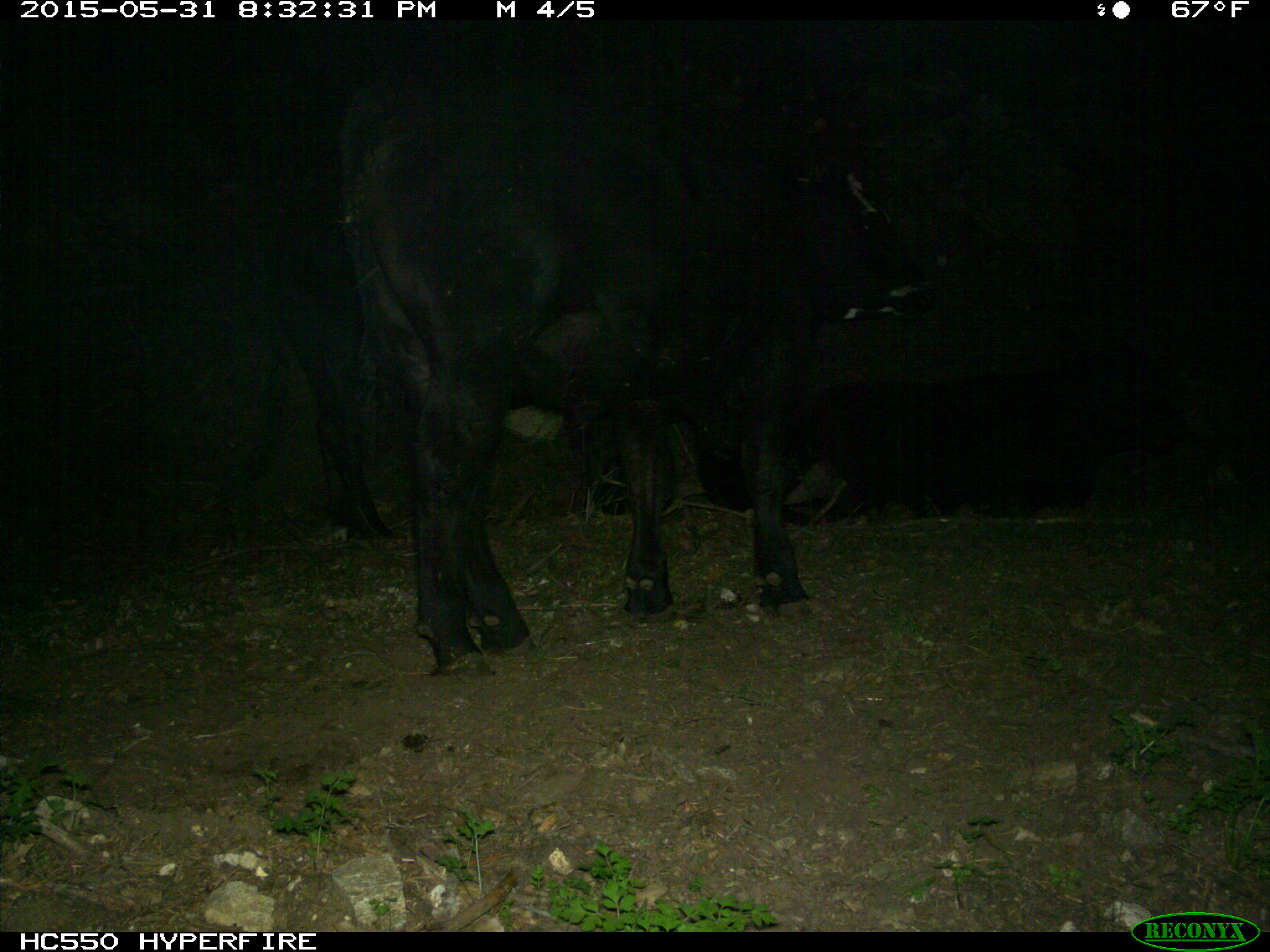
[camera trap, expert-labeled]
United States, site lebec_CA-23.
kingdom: Animalia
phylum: Chordata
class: Mammalia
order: Artiodactyla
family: Bovidae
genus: Bos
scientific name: Bos taurus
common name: domestic cow